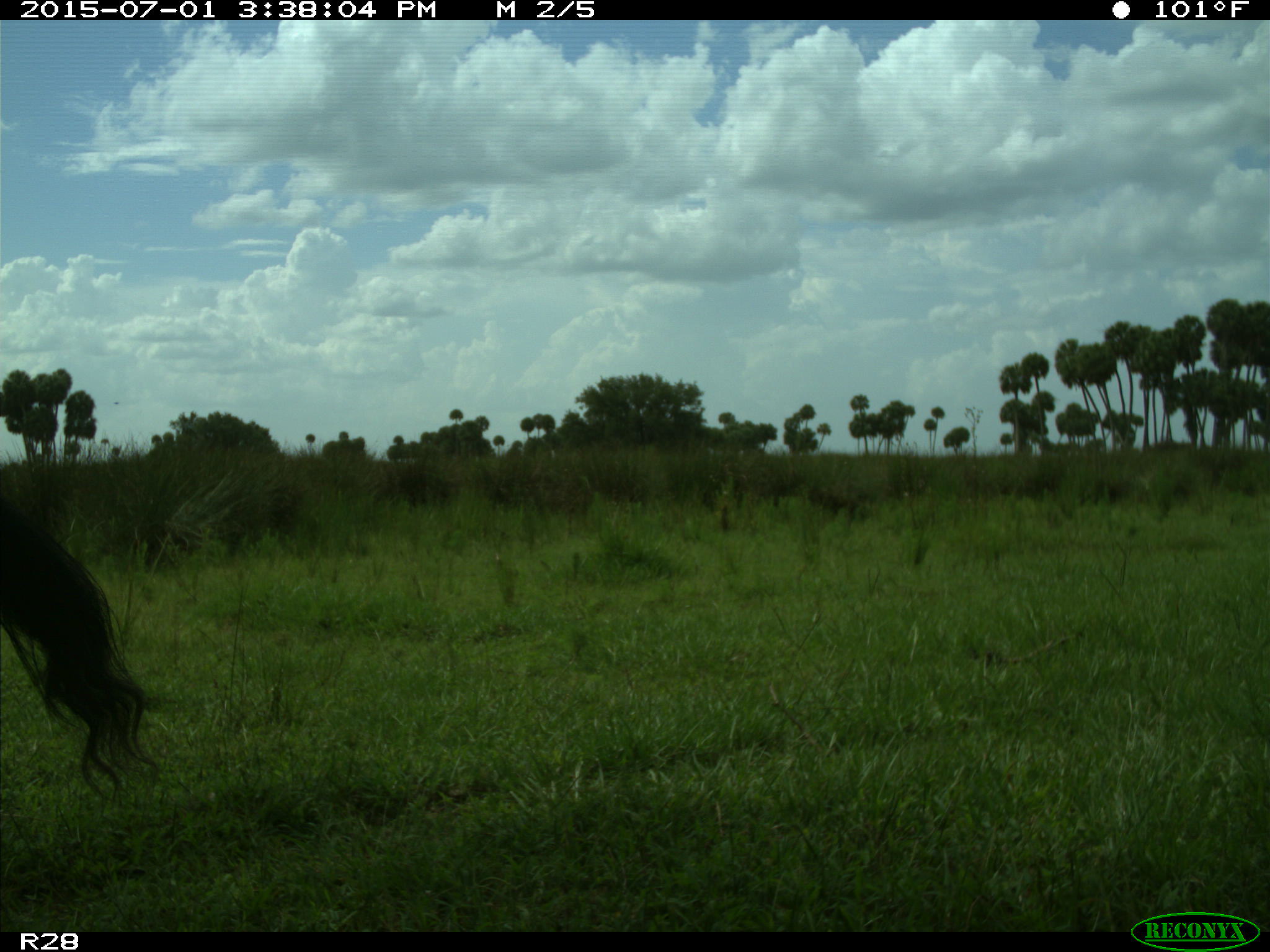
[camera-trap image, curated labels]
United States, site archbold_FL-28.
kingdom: Animalia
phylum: Chordata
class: Mammalia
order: Artiodactyla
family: Bovidae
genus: Bos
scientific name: Bos taurus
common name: domestic cow